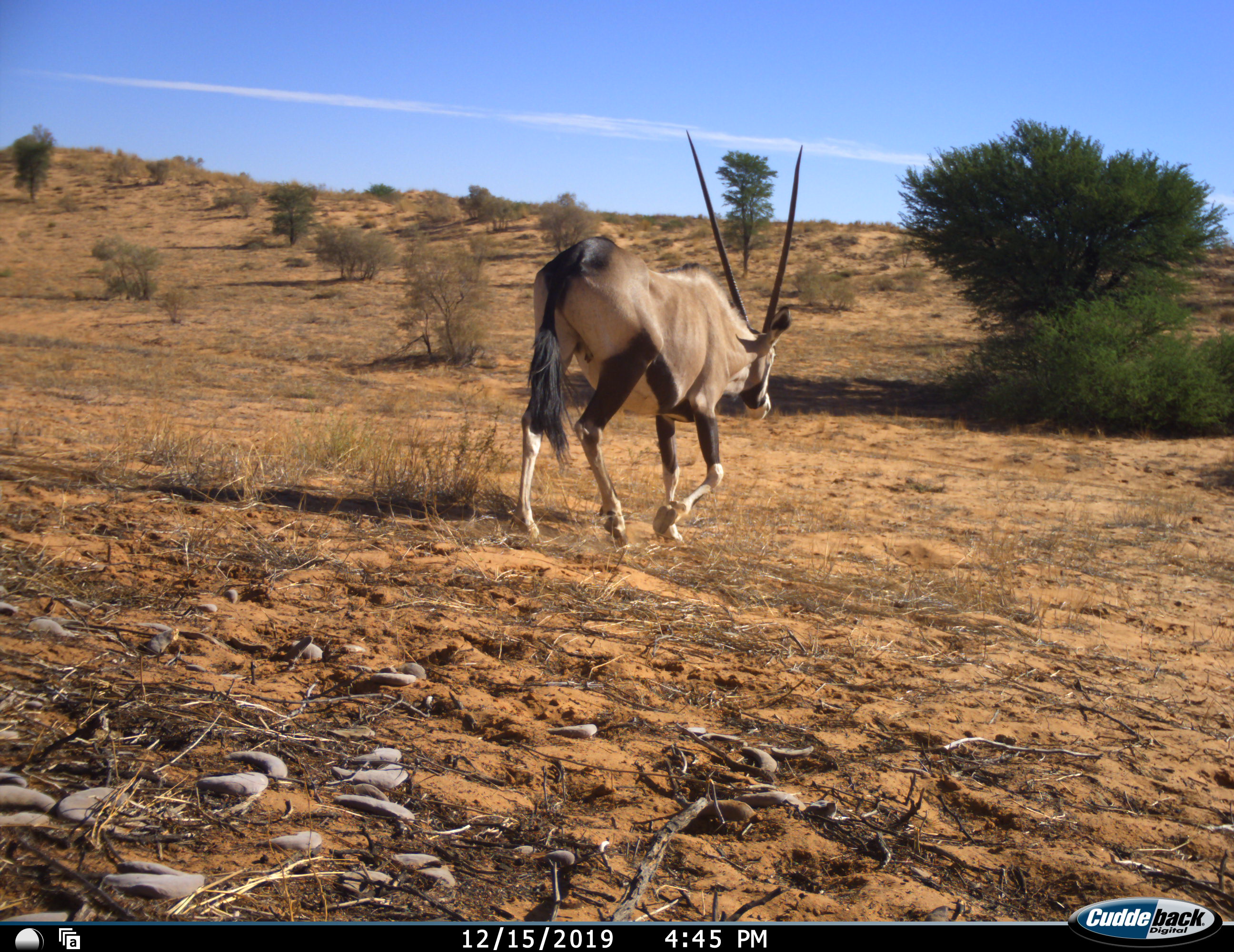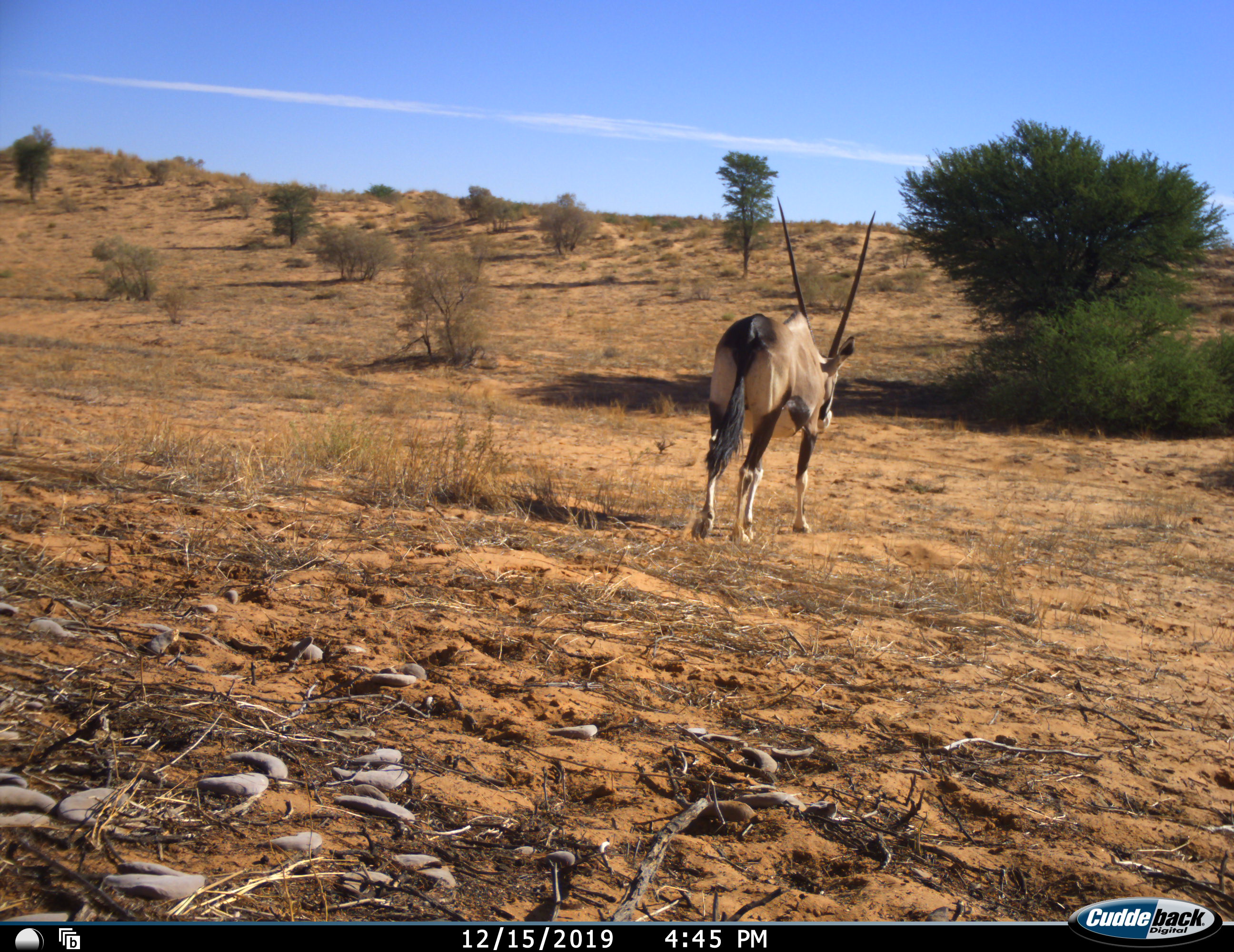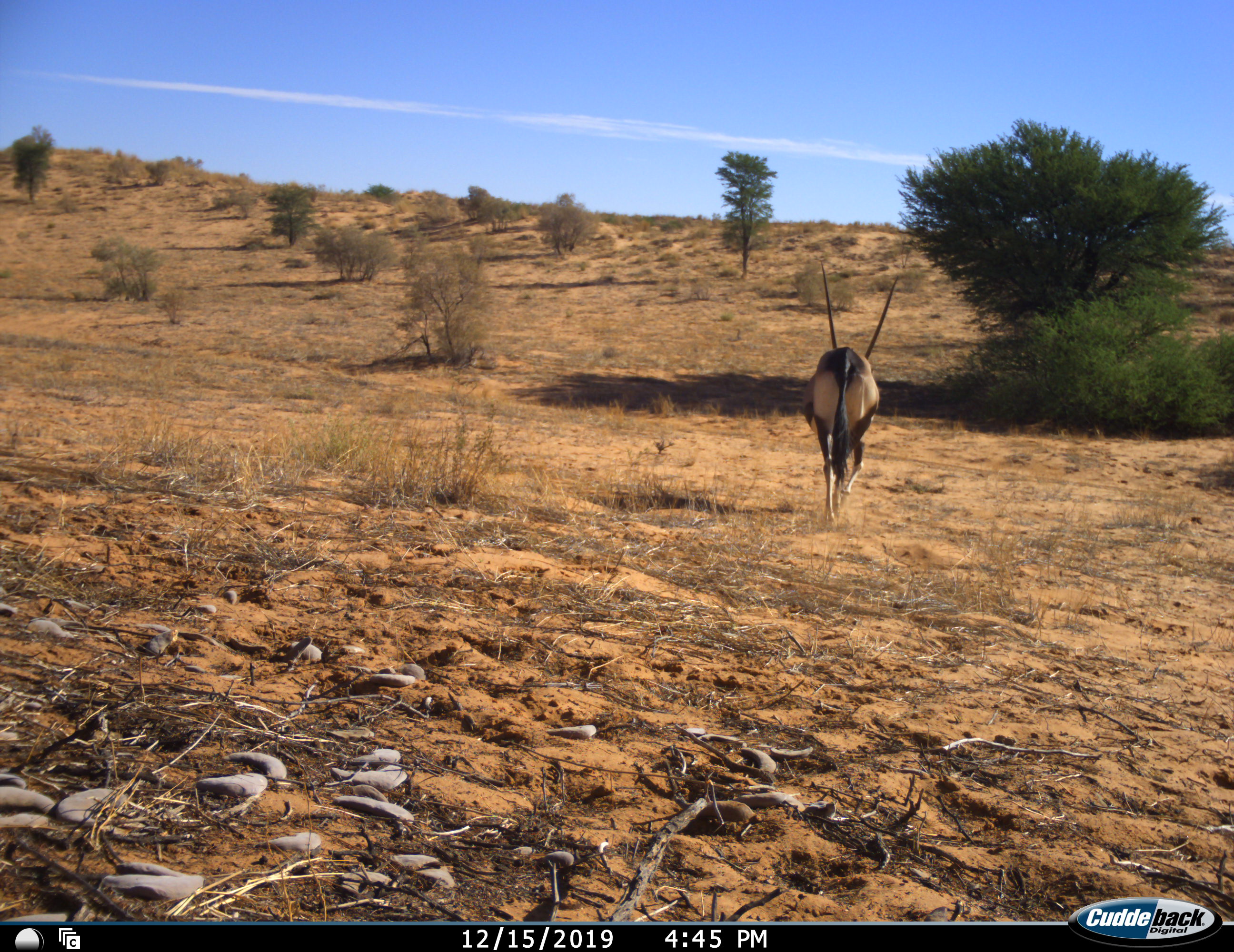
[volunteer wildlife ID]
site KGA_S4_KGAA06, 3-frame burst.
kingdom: Animalia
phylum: Chordata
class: Mammalia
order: Artiodactyla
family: Bovidae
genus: Oryx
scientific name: Oryx gazella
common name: gemsbok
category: oryx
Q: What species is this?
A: Oryx (gemsbok) (Oryx gazella).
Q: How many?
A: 1.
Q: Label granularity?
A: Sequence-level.